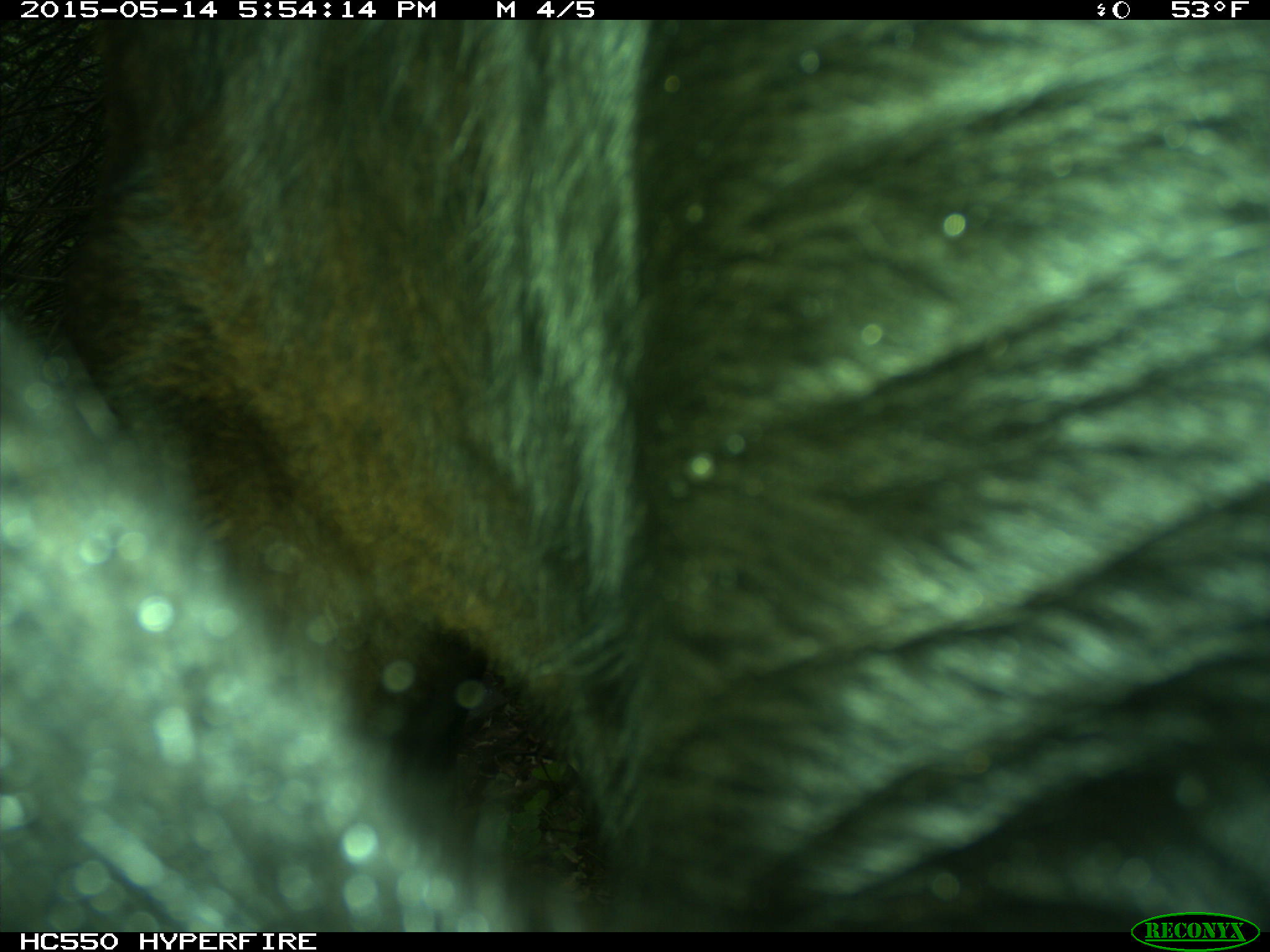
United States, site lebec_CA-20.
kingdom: Animalia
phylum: Chordata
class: Mammalia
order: Artiodactyla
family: Bovidae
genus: Bos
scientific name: Bos taurus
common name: domestic cow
Bos taurus (domestic cow).